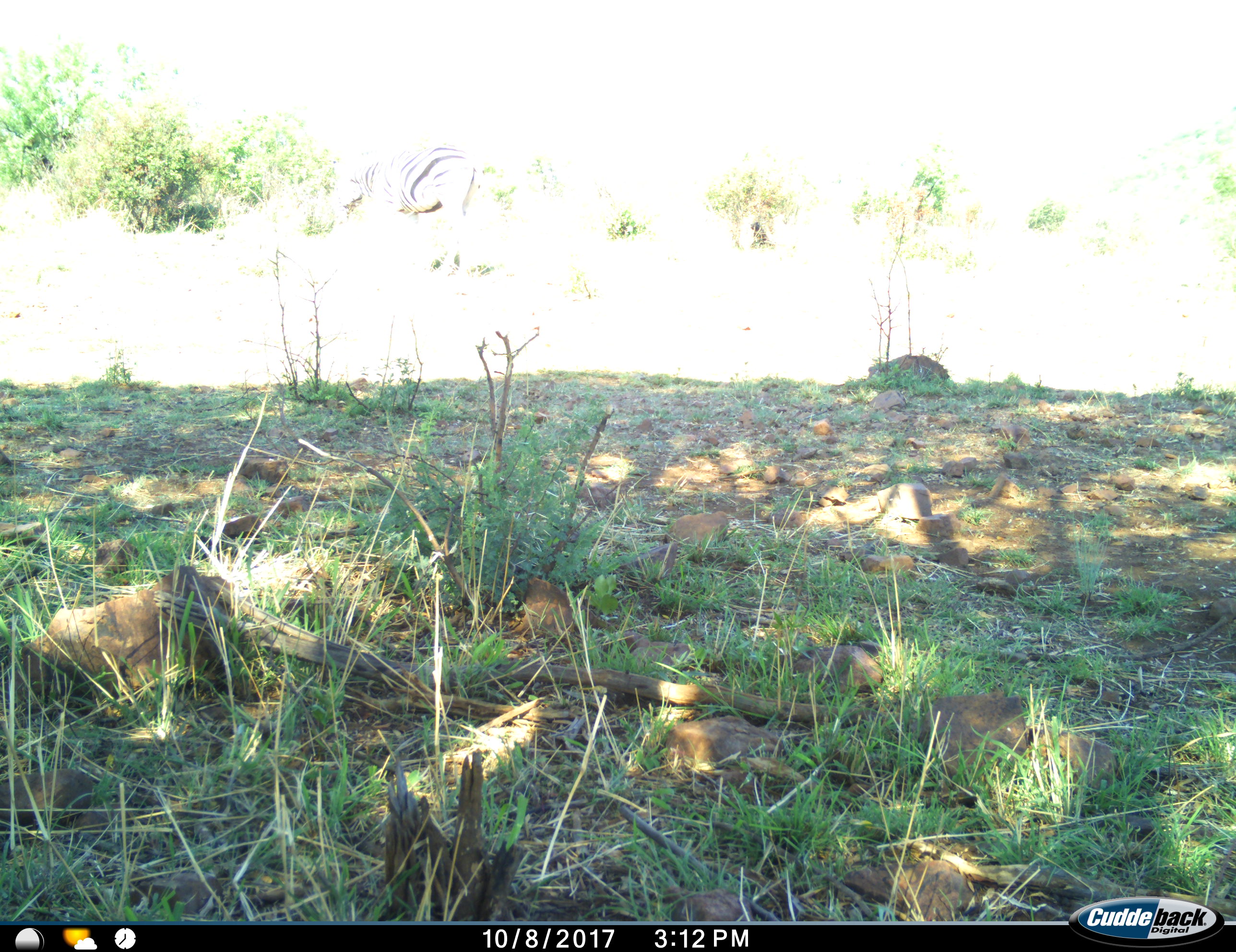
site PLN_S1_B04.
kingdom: Animalia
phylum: Chordata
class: Mammalia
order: Perissodactyla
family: Equidae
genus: Equus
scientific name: Equus quagga burchellii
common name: burchell's zebra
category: zebraburchells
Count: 1.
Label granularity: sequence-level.